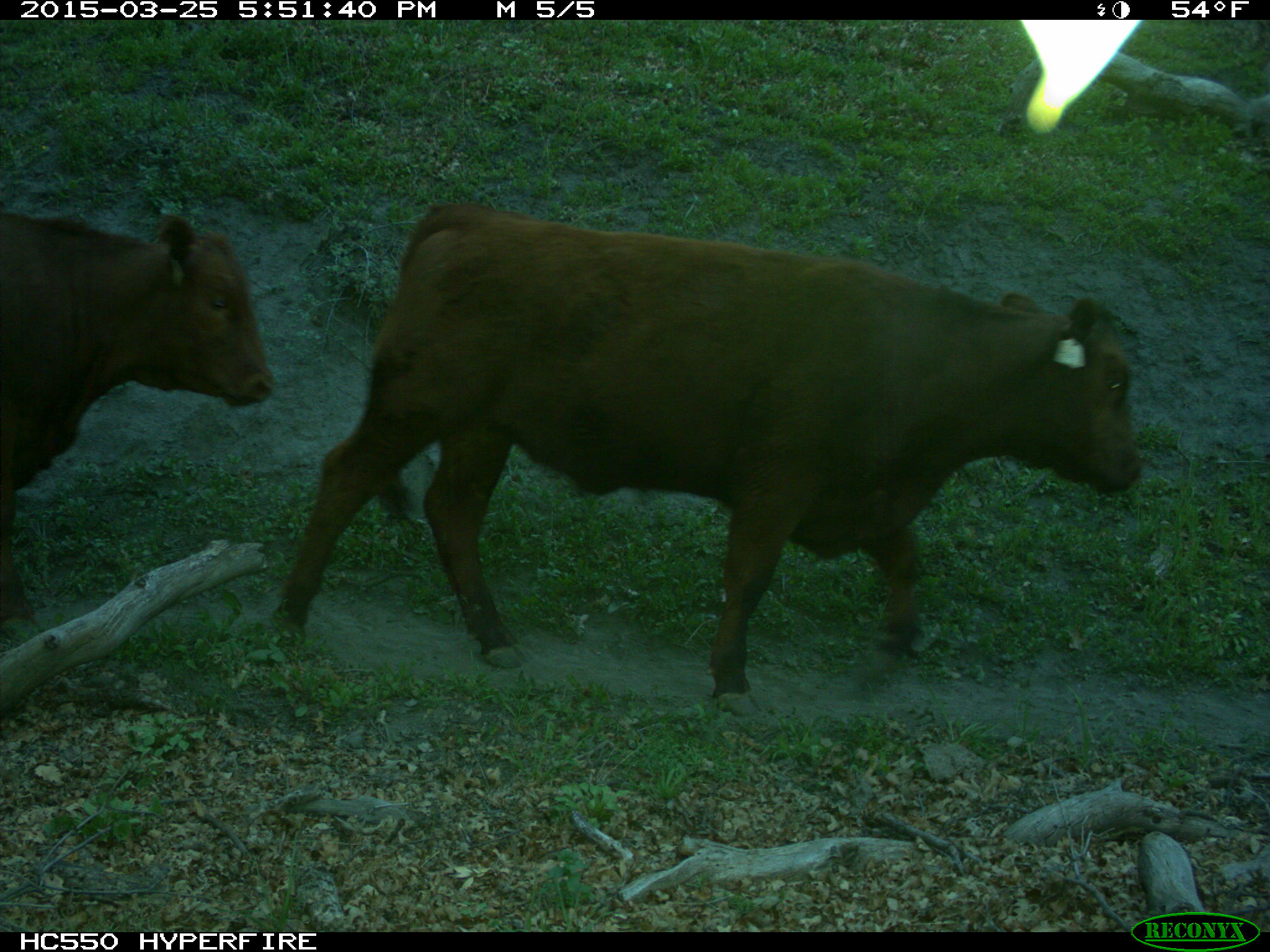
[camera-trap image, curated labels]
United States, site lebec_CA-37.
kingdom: Animalia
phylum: Chordata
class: Mammalia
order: Artiodactyla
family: Bovidae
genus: Bos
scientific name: Bos taurus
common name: domestic cow